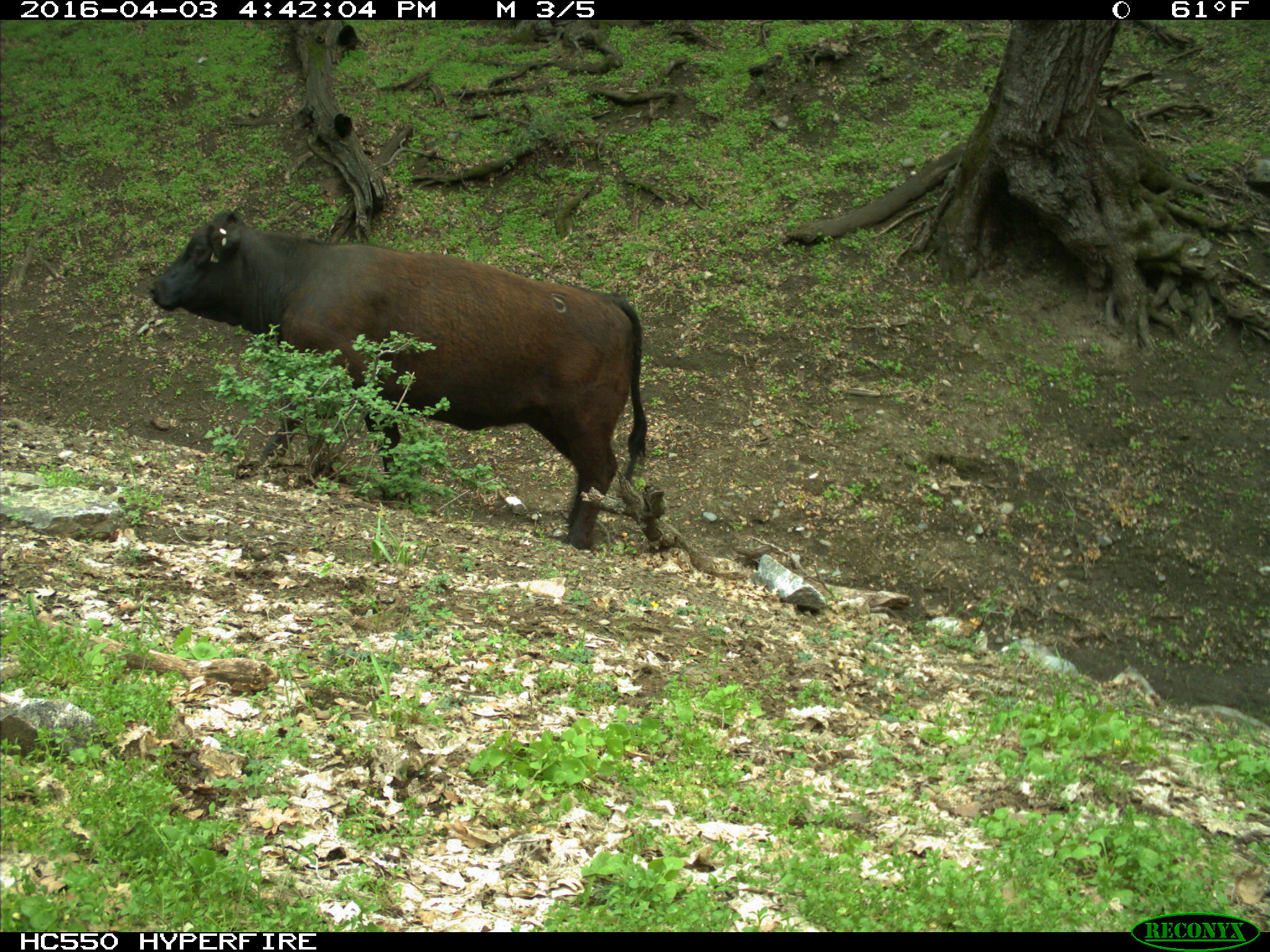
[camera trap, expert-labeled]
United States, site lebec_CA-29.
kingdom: Animalia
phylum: Chordata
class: Mammalia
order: Artiodactyla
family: Bovidae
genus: Bos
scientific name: Bos taurus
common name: domestic cow